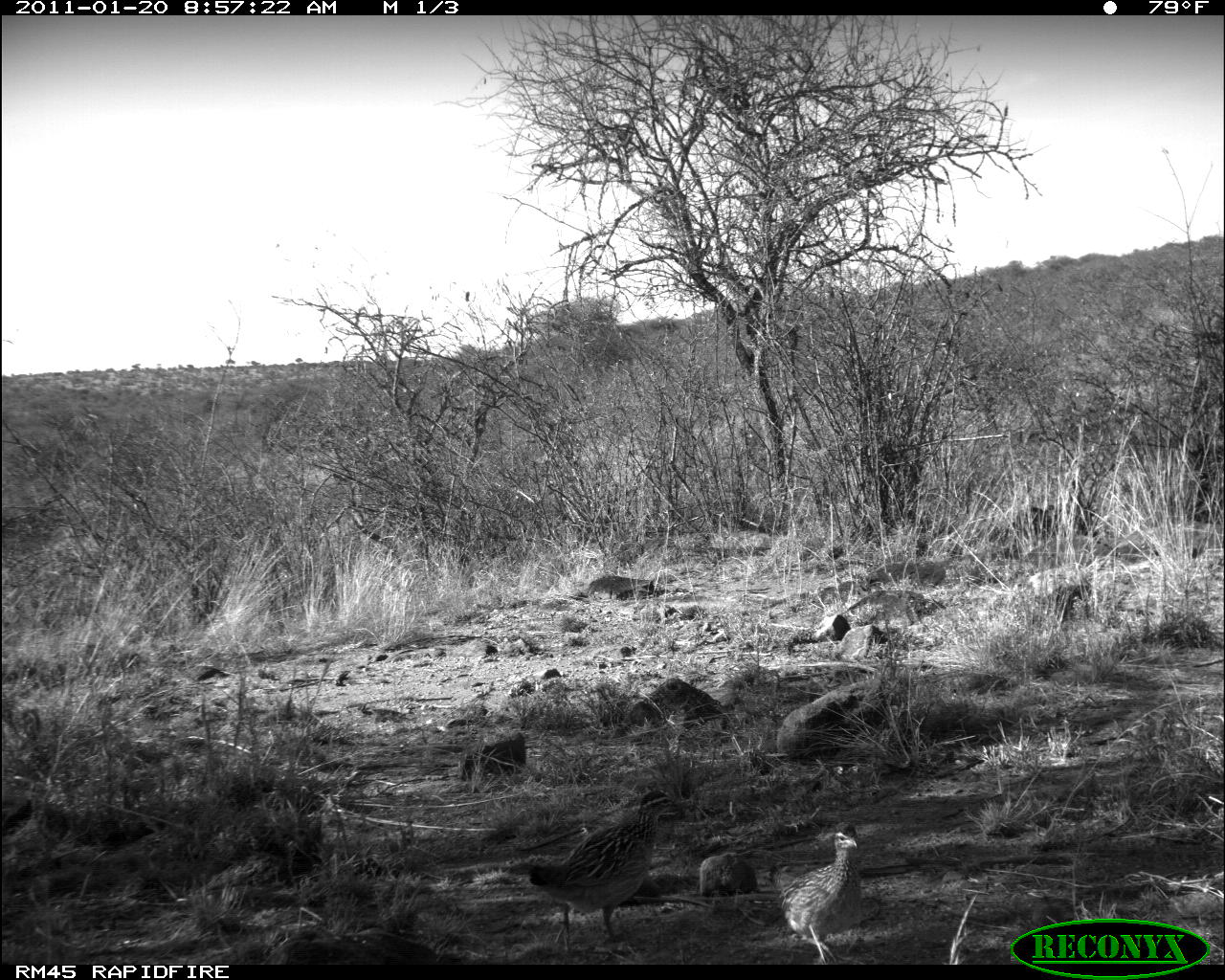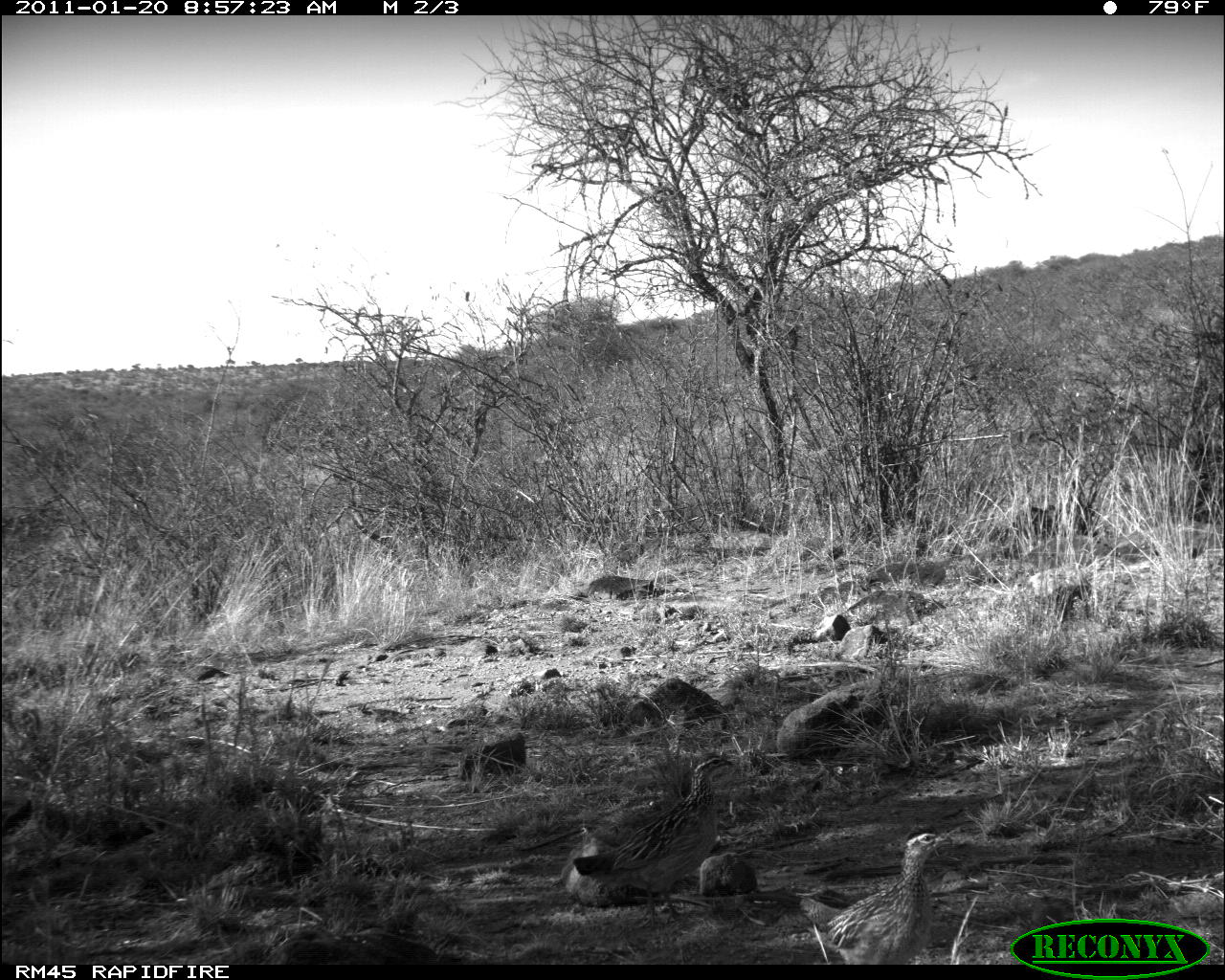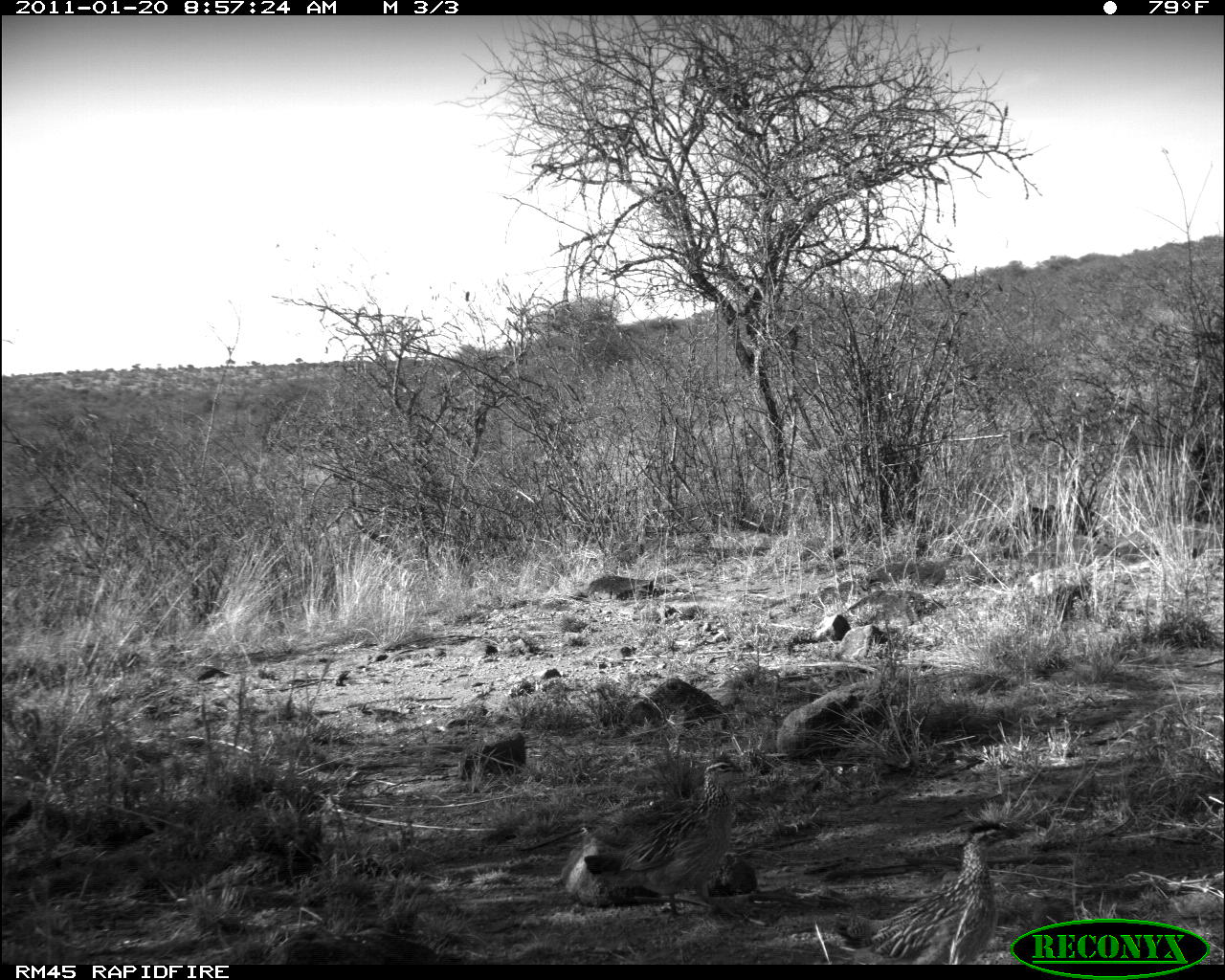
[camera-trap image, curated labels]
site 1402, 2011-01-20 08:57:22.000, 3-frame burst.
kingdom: Animalia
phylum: Chordata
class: Mammalia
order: Artiodactyla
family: Bovidae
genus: Madoqua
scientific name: Madoqua guentheri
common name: günther's dik-dik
Madoqua guentheri (günther's dik-dik), count 2.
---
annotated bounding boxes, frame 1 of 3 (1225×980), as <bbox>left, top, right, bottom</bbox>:
madoqua guentheri: <bbox>528, 789, 680, 953</bbox>; <bbox>767, 823, 862, 963</bbox>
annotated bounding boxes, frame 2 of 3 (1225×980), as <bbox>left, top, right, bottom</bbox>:
madoqua guentheri: <bbox>572, 756, 735, 929</bbox>; <bbox>798, 831, 953, 963</bbox>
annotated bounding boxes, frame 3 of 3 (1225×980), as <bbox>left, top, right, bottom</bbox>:
madoqua guentheri: <bbox>582, 753, 745, 918</bbox>; <bbox>837, 819, 1021, 964</bbox>